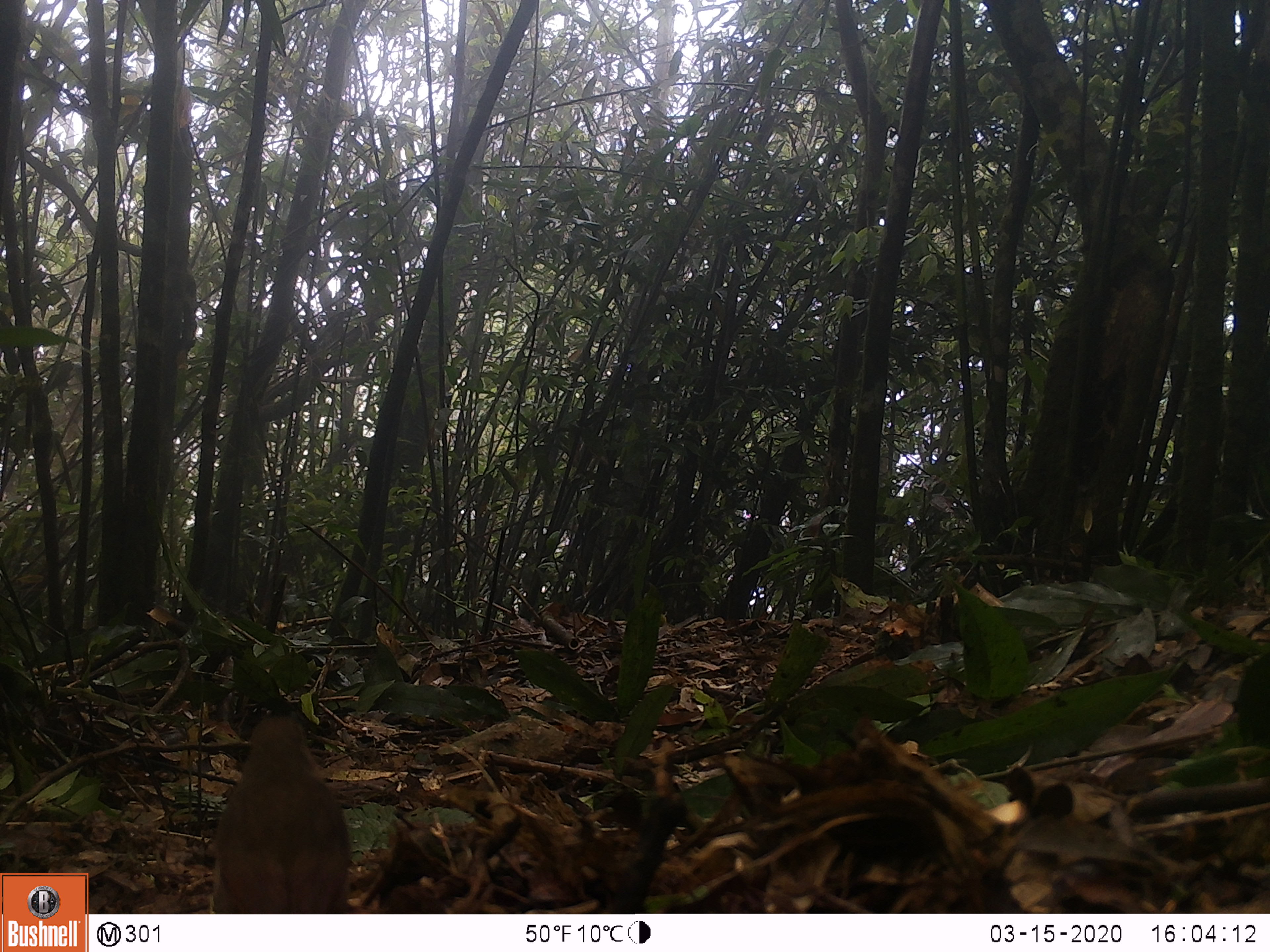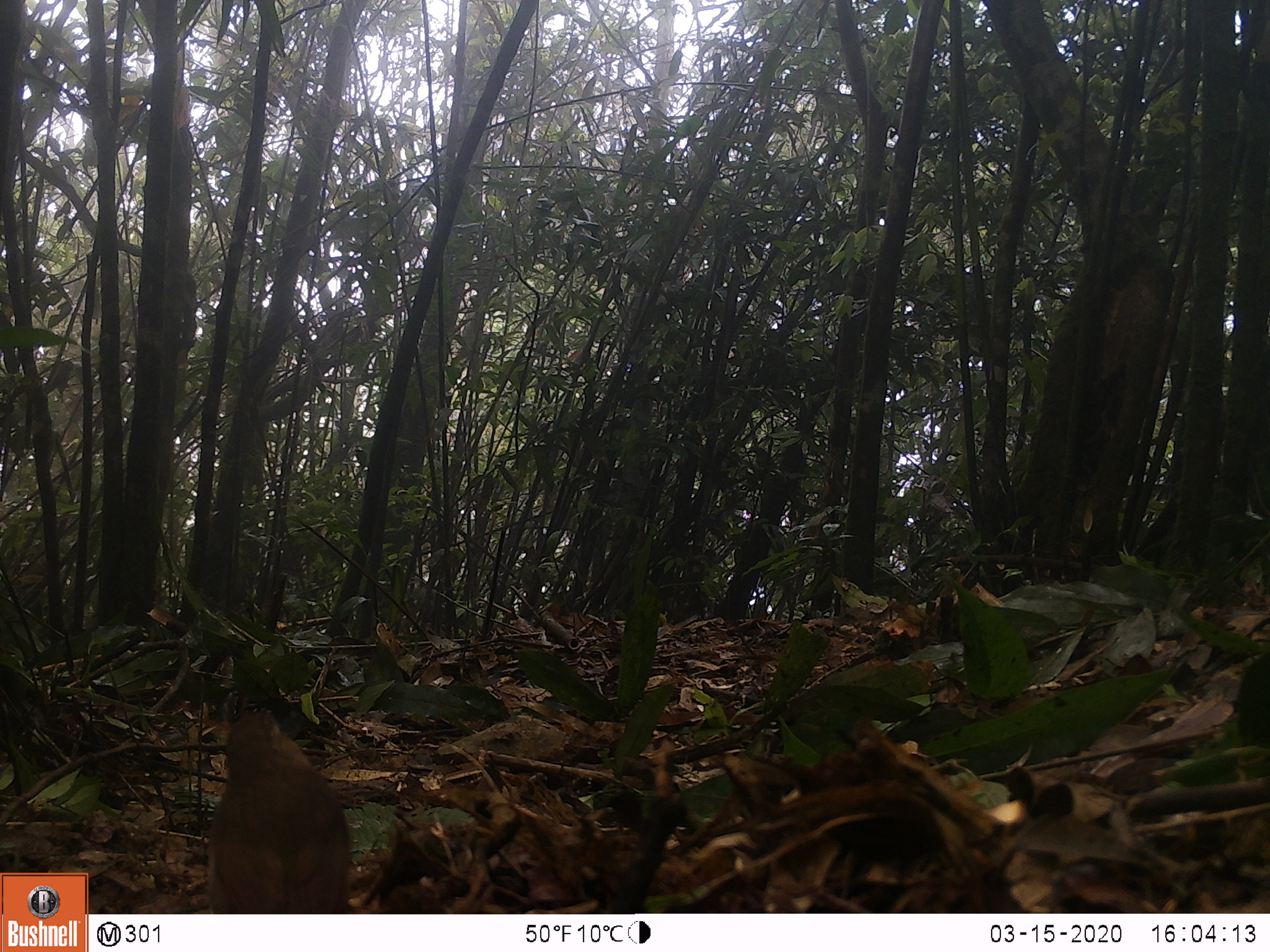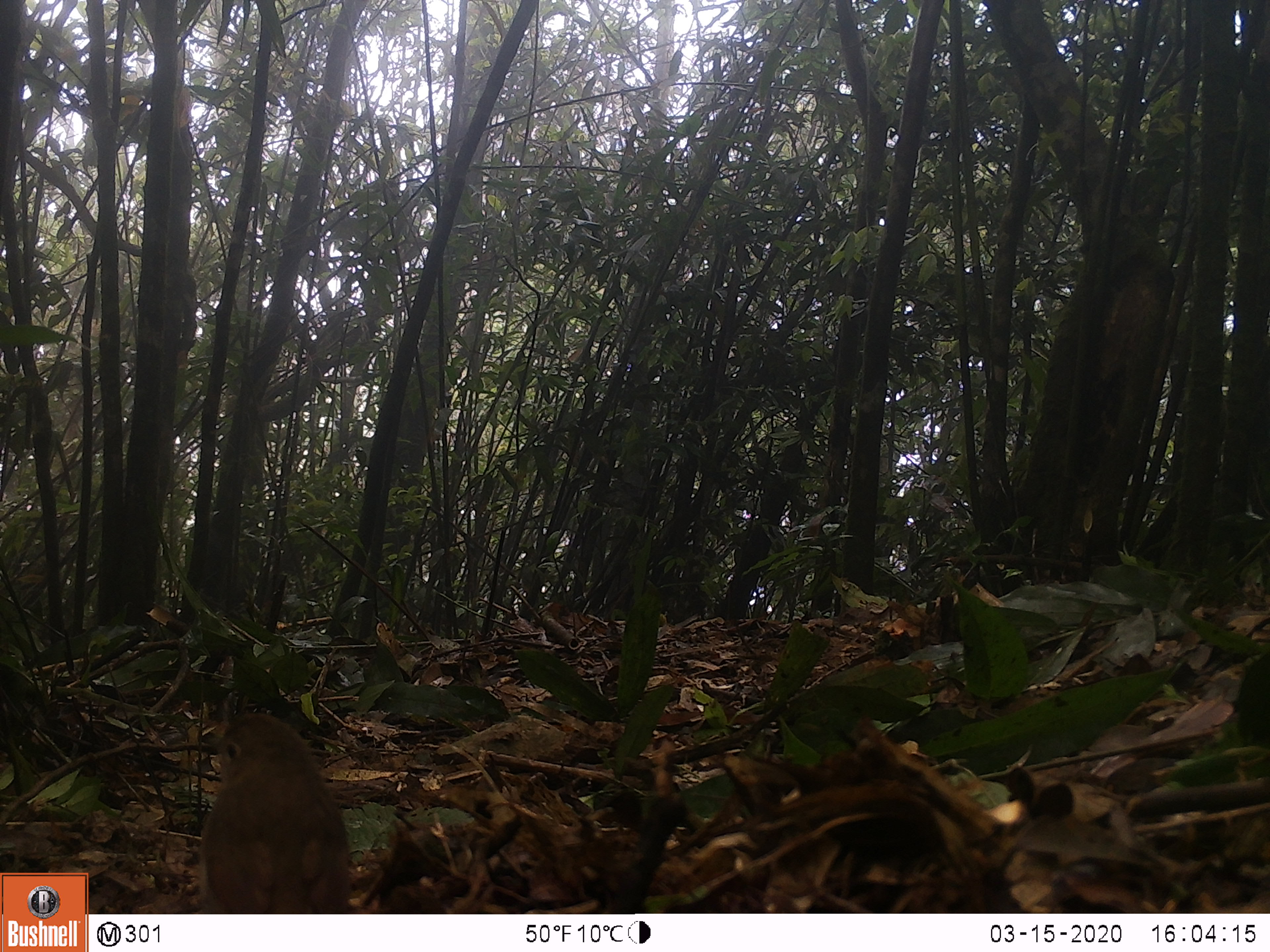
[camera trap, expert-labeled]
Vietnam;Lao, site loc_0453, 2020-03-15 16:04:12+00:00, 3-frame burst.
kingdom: Animalia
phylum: Chordata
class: Aves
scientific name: Aves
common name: bird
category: unidentified bird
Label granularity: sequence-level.